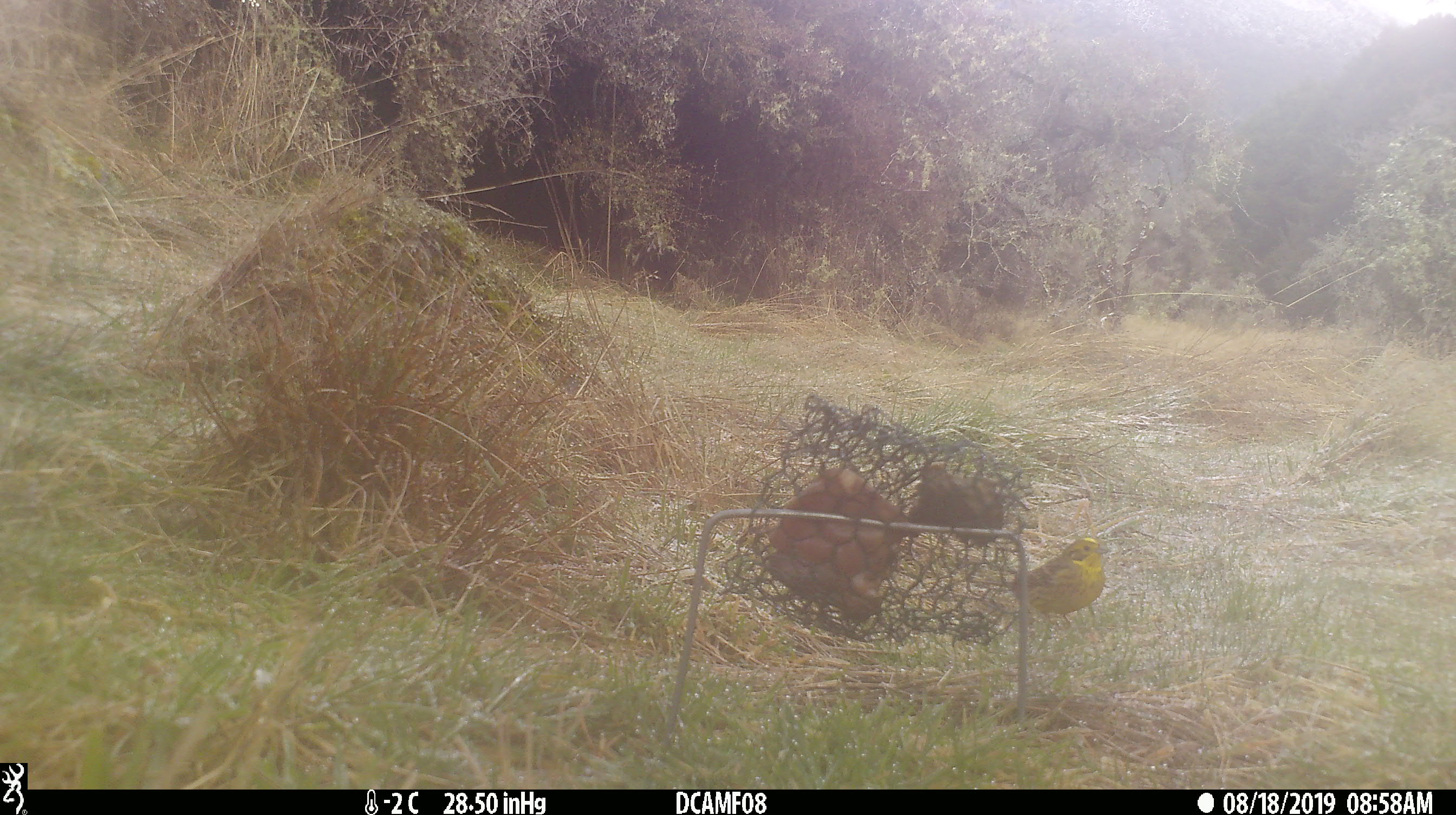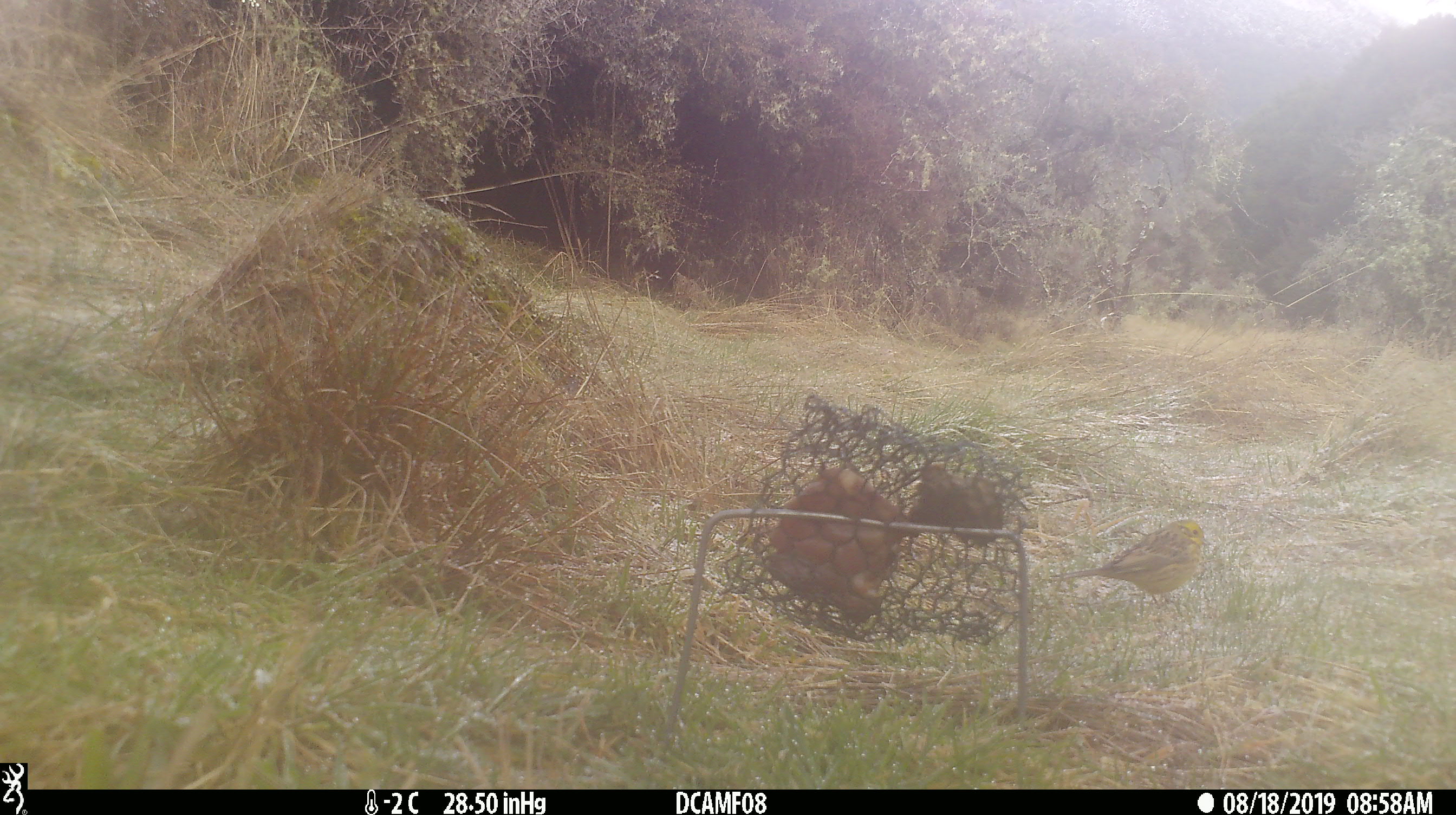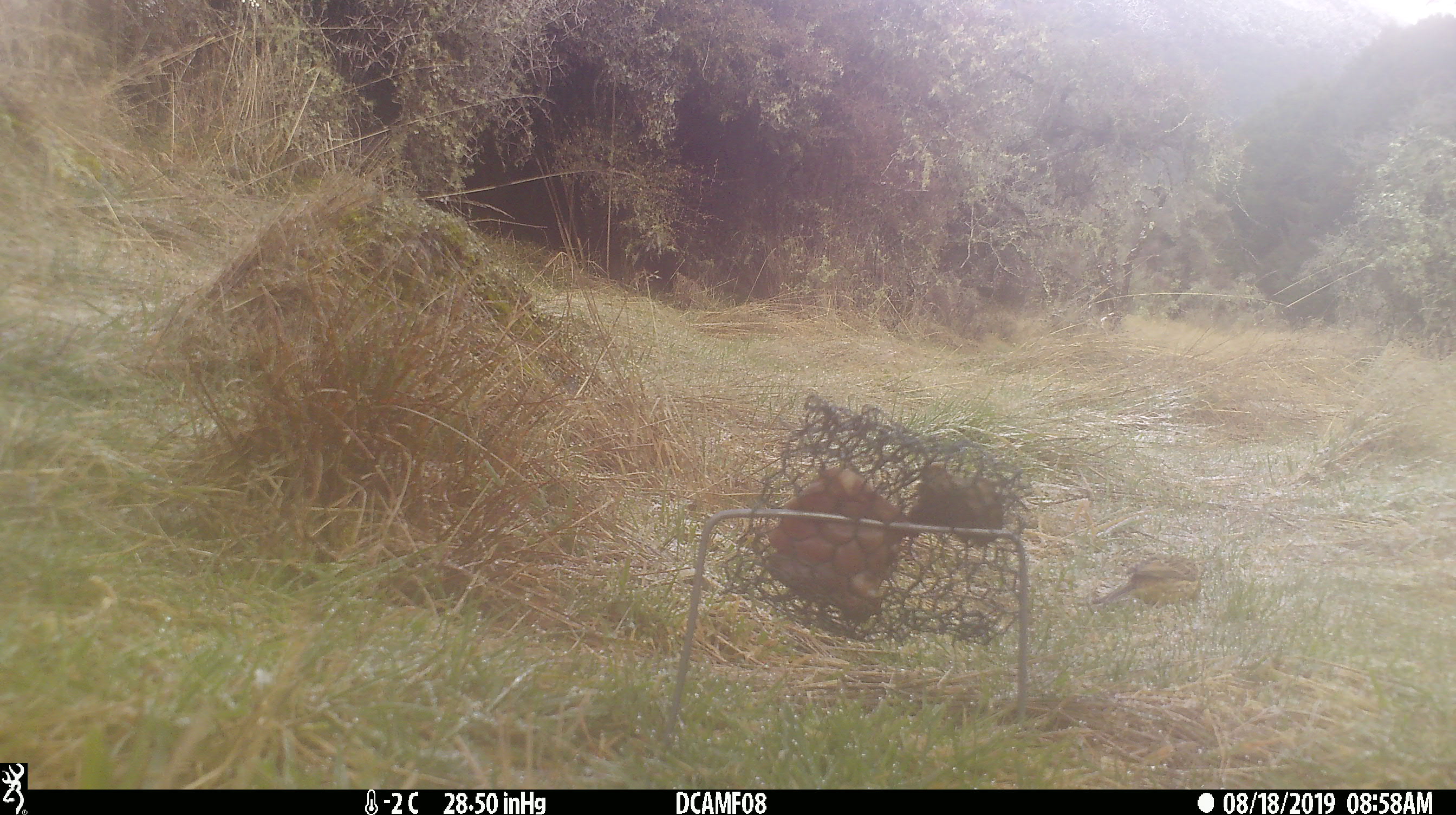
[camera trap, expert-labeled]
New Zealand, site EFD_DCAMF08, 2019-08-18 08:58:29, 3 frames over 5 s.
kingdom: Animalia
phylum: Chordata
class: Aves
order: Passeriformes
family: Emberizidae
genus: Emberiza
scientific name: Emberiza citrinella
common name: yellowhammer